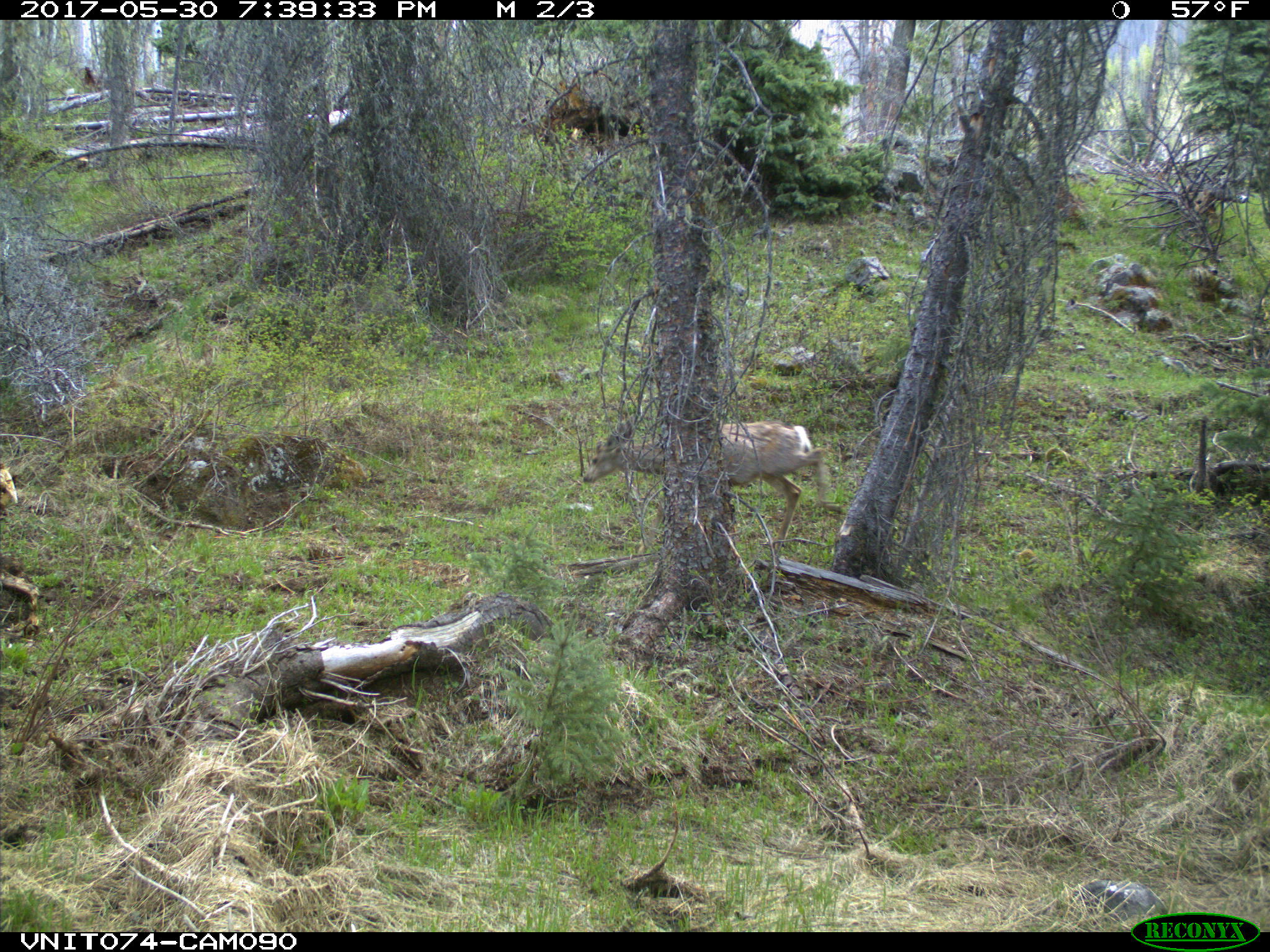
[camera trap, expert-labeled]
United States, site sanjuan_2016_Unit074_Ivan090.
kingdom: Animalia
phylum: Chordata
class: Mammalia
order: Artiodactyla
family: Cervidae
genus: Odocoileus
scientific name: Odocoileus hemionus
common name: mule deer